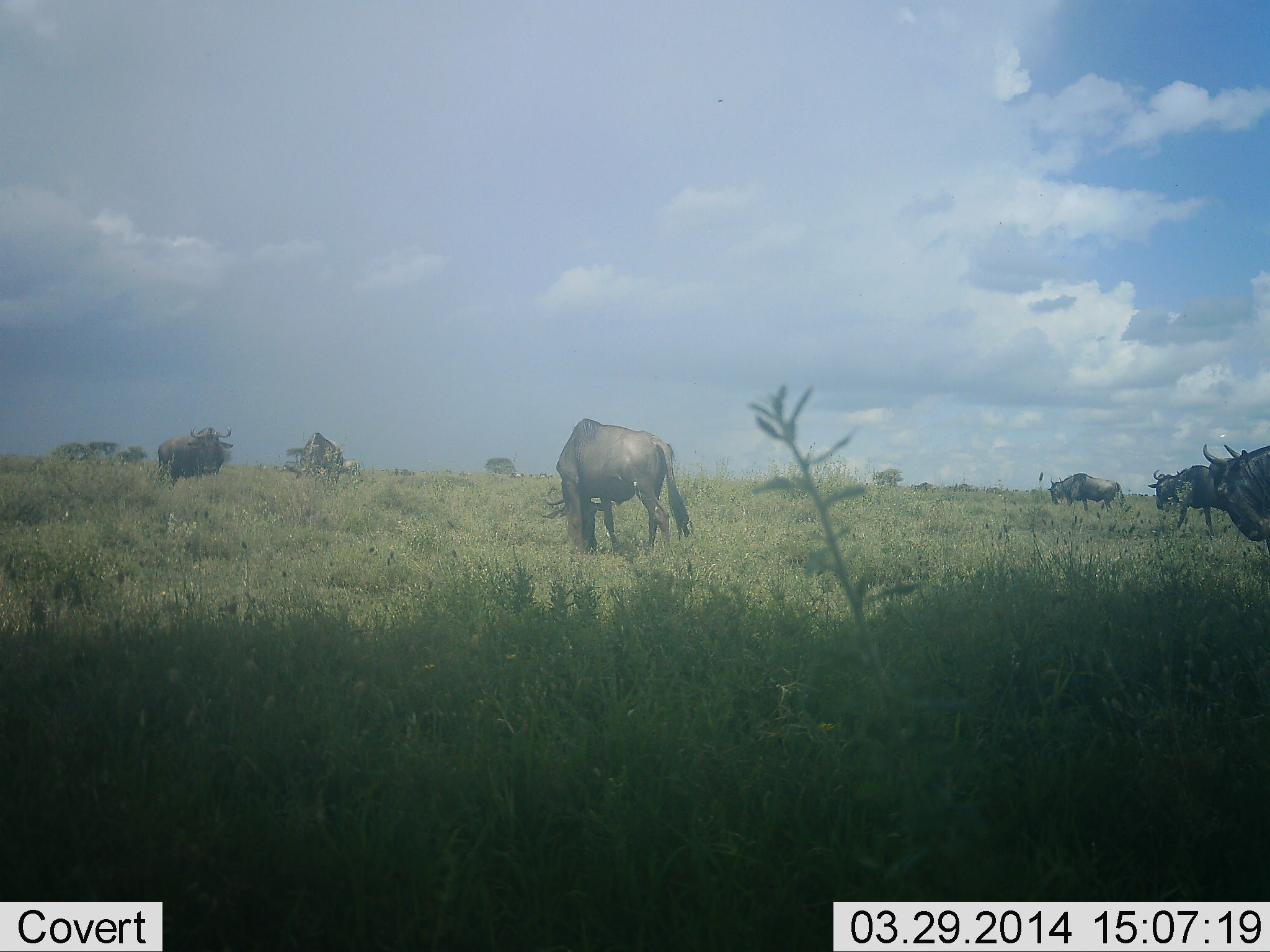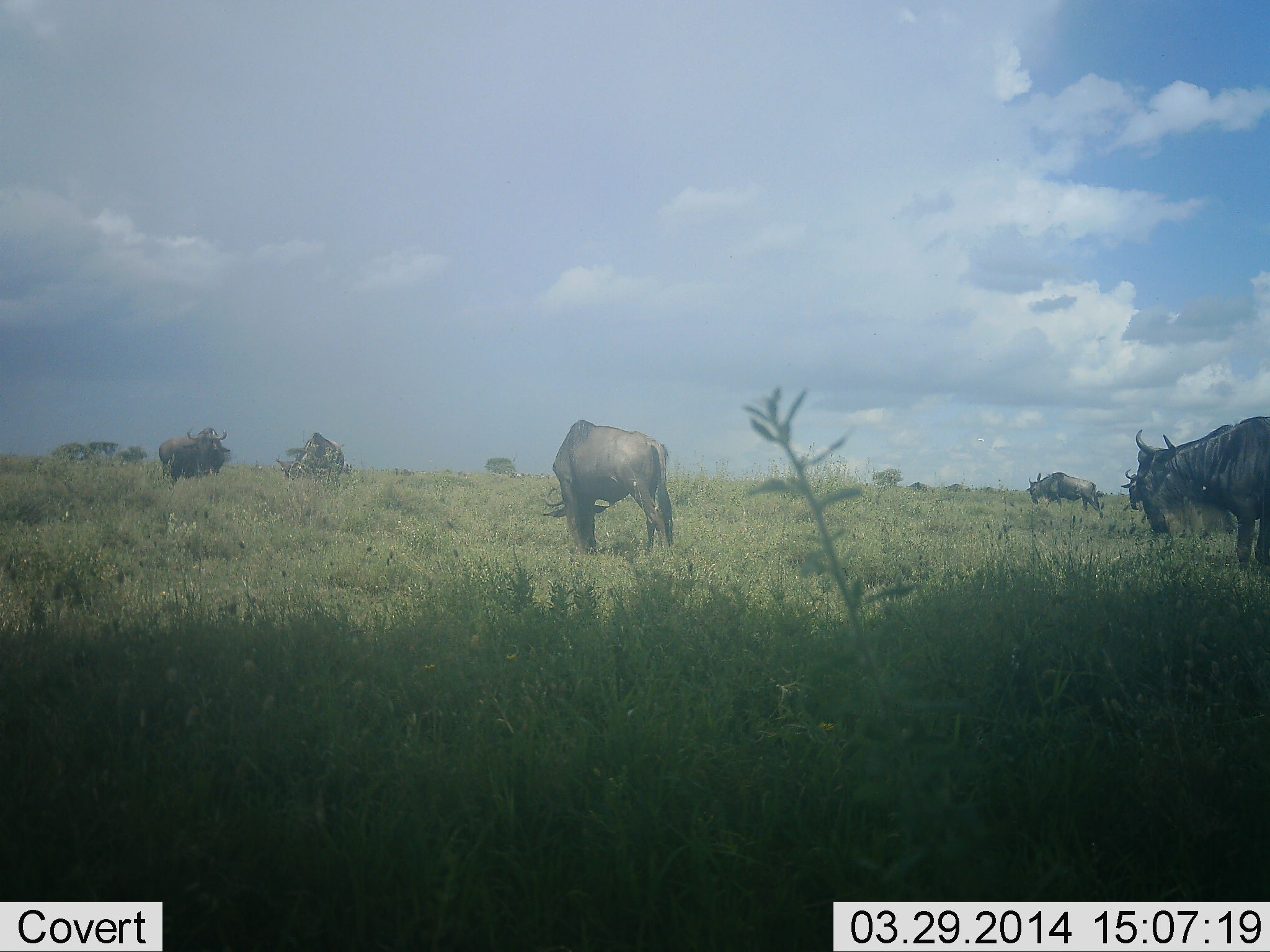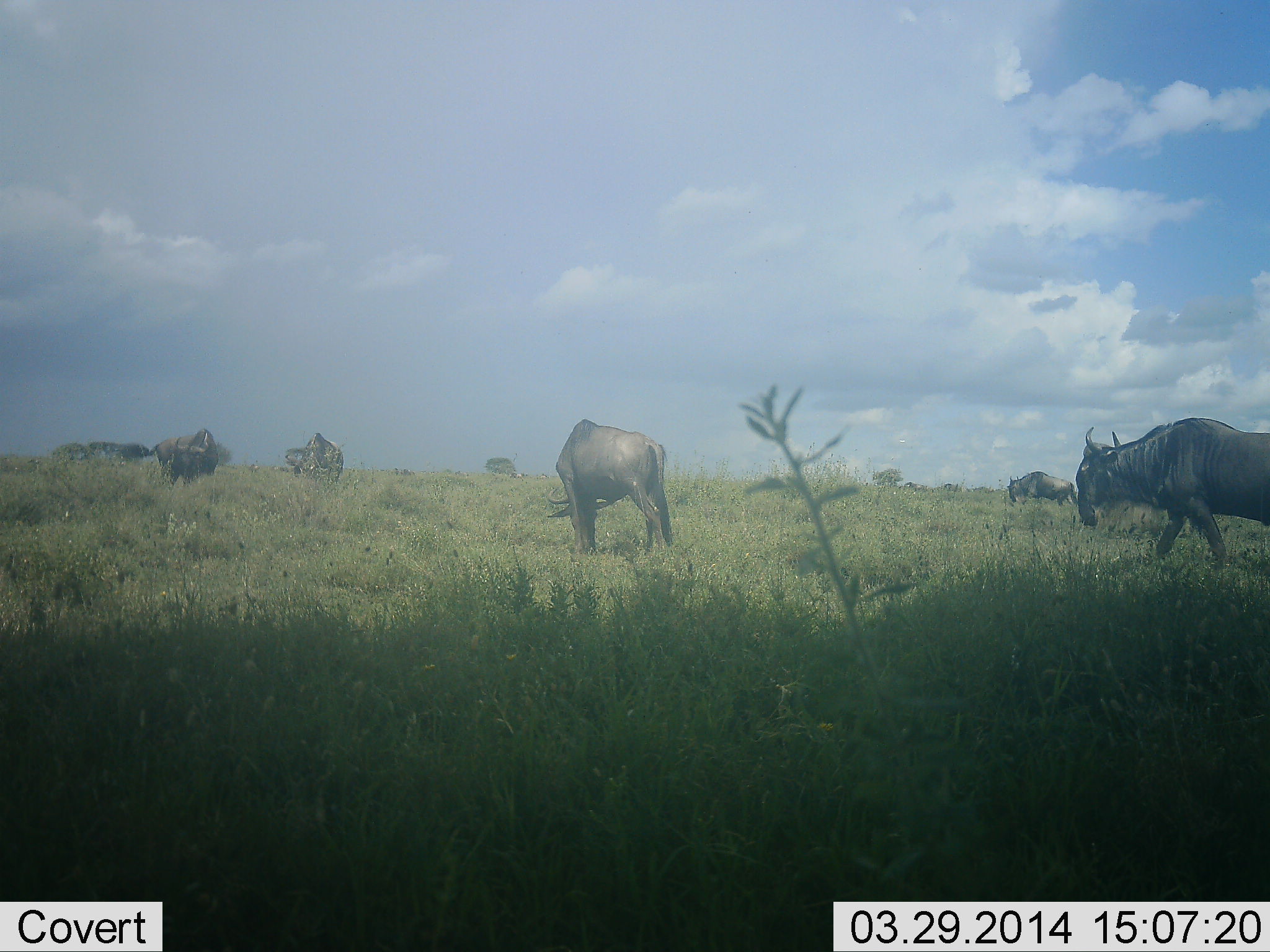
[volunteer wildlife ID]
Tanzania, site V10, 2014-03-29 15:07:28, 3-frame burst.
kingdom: Animalia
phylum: Chordata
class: Mammalia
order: Artiodactyla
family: Bovidae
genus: Connochaetes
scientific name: Connochaetes taurinus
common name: blue wildebeest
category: wildebeest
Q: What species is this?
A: Wildebeest (blue wildebeest) (Connochaetes taurinus).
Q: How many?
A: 9.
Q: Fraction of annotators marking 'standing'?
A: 40%.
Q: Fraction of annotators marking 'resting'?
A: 0%.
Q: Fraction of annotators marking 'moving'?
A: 70%.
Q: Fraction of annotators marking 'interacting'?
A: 0%.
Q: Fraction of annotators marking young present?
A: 0%.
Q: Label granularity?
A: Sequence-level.